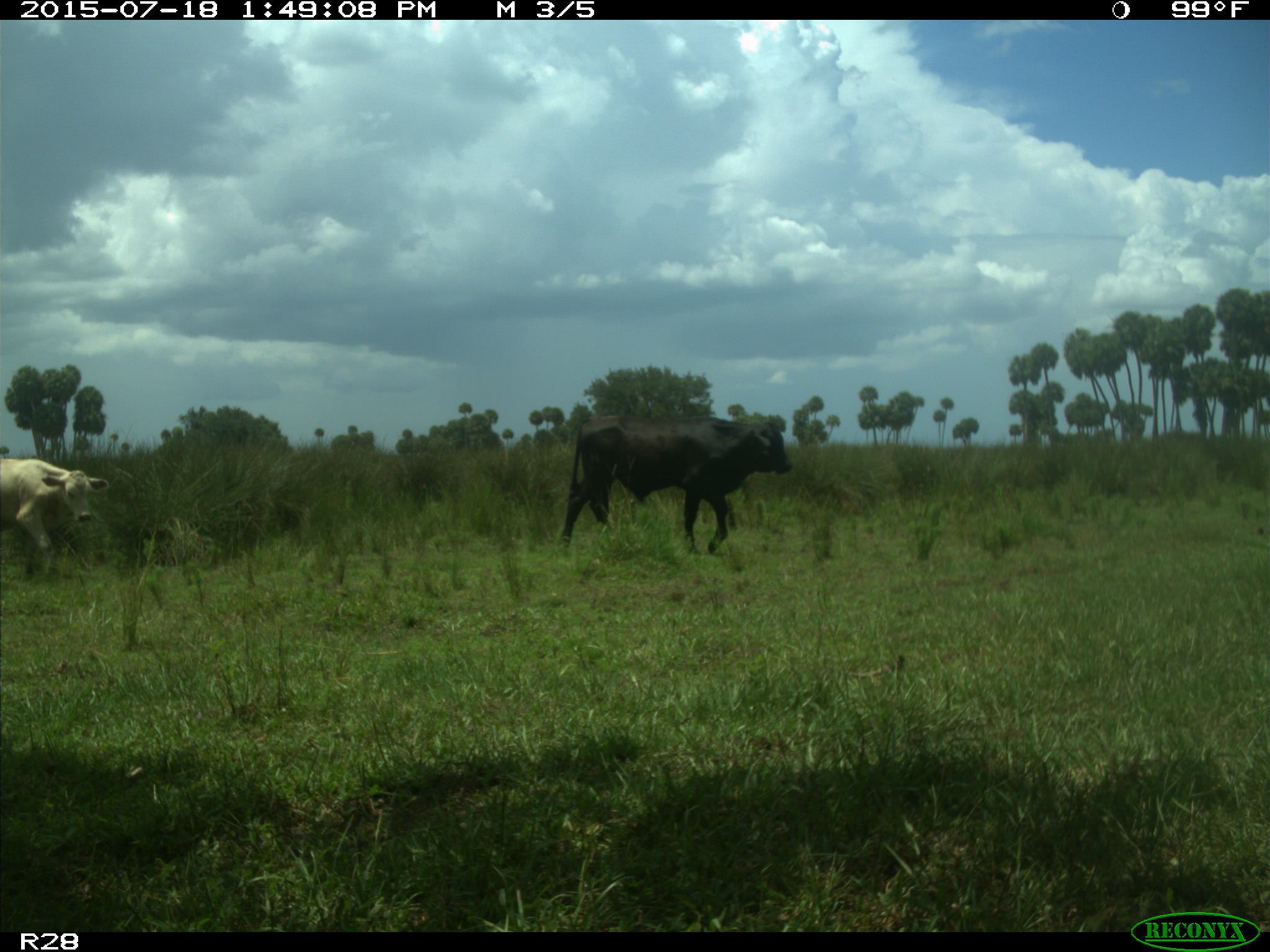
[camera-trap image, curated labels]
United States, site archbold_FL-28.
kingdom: Animalia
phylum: Chordata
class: Mammalia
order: Artiodactyla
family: Bovidae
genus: Bos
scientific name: Bos taurus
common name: domestic cow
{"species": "Bos taurus (domestic cow)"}